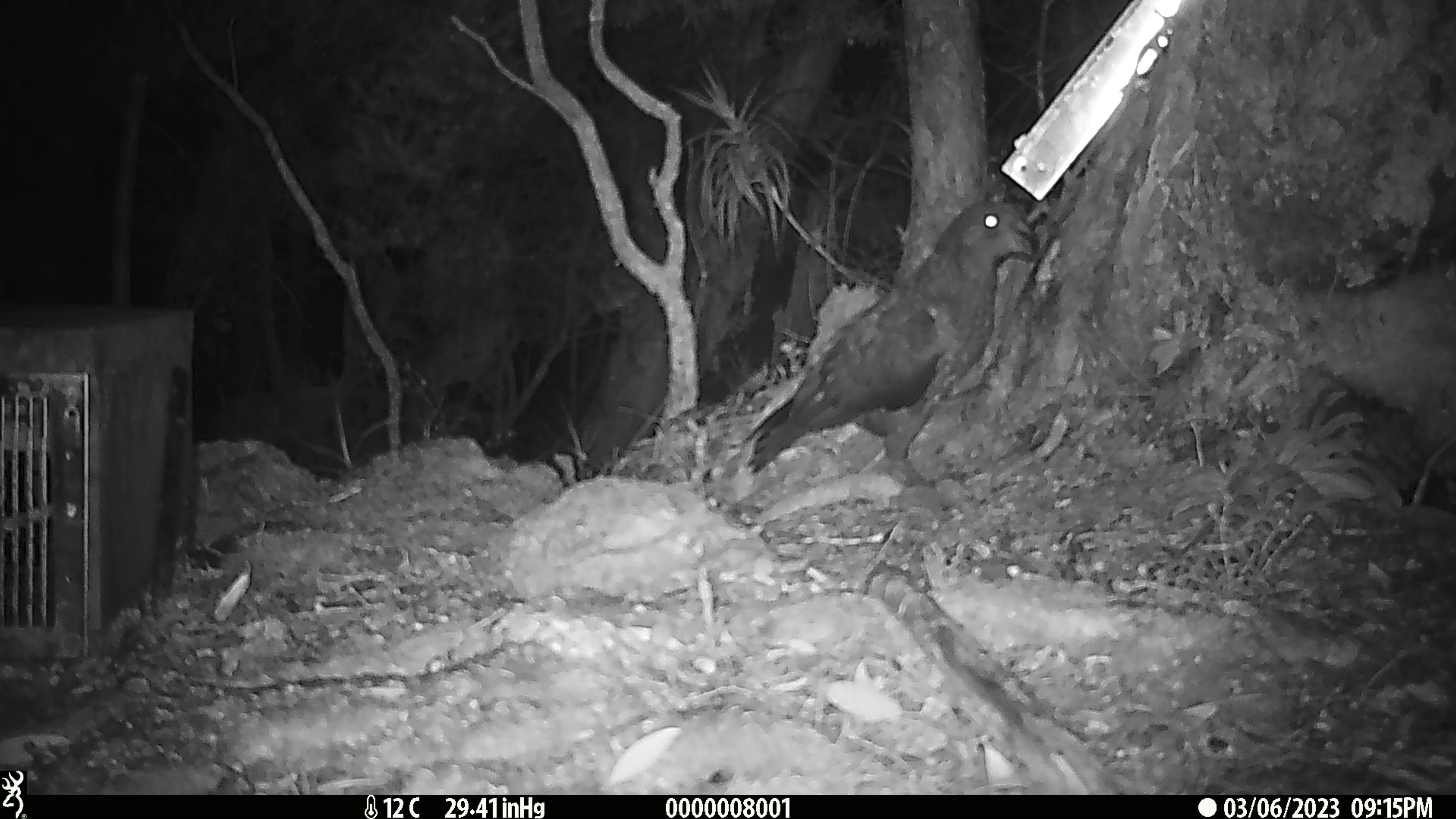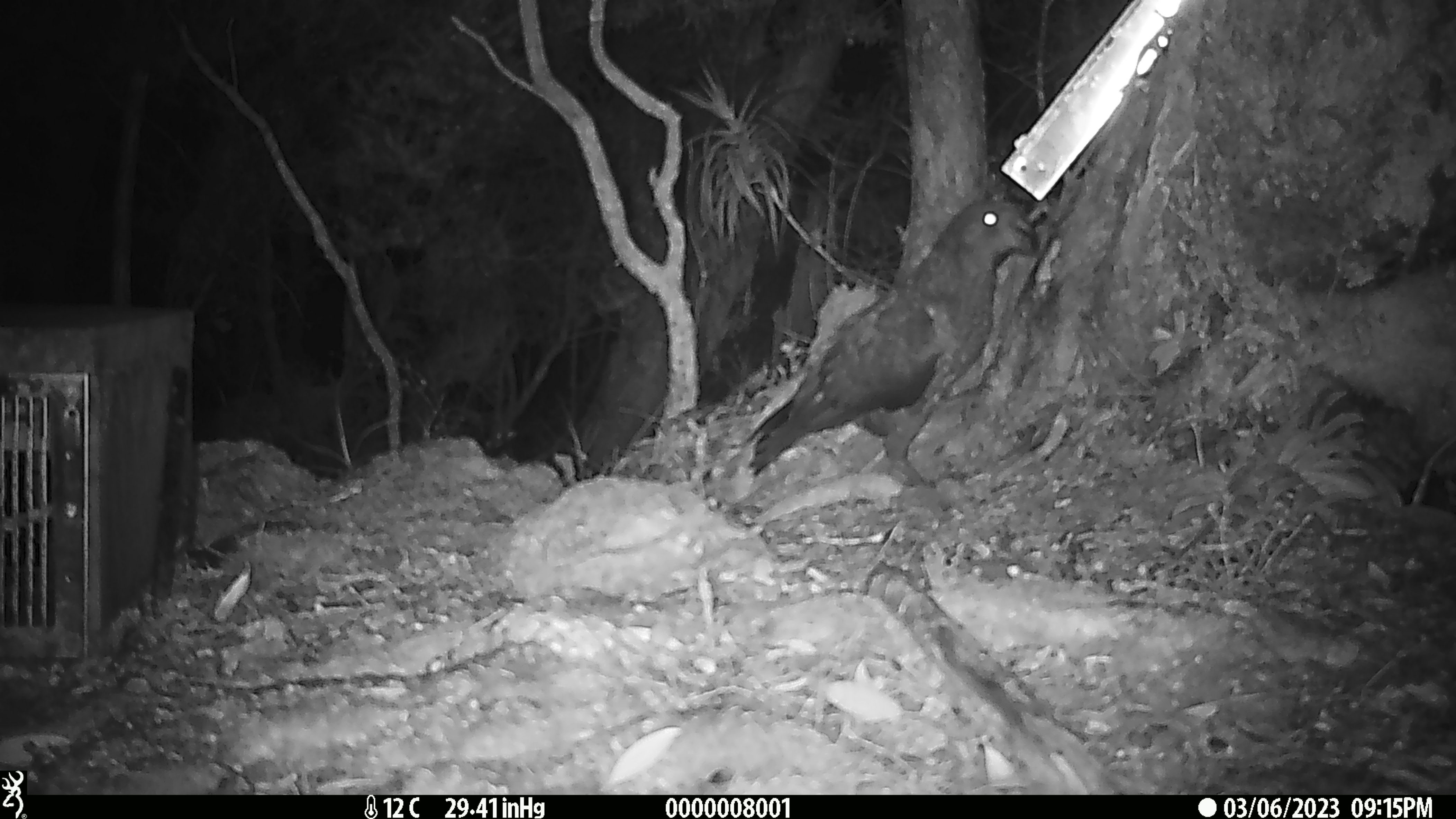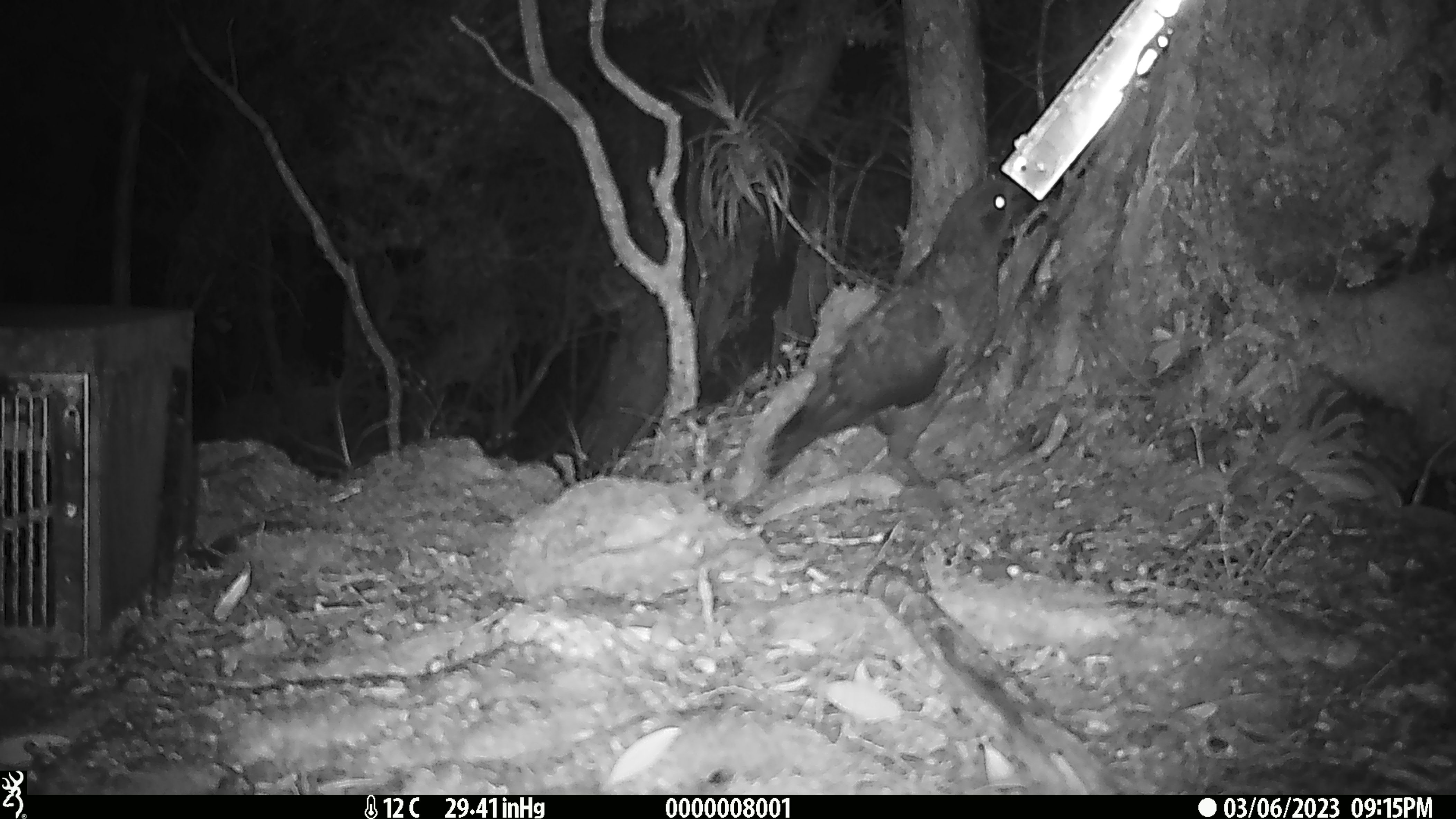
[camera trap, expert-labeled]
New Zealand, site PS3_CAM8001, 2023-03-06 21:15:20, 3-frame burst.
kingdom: Animalia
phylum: Chordata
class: Aves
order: Psittaciformes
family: Strigopidae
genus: Nestor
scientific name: Nestor notabilis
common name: kea